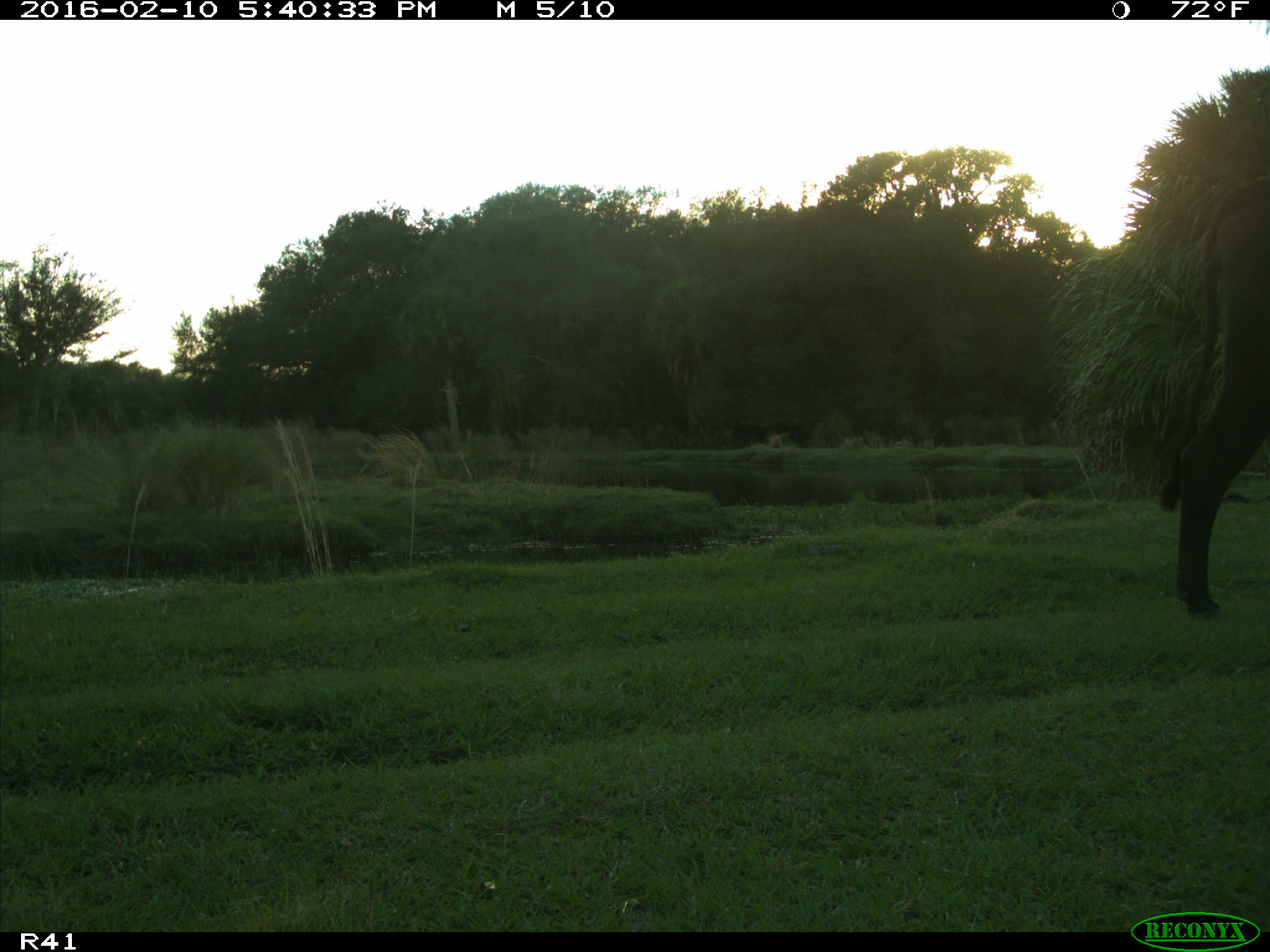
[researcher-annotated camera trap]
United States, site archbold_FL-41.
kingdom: Animalia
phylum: Chordata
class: Mammalia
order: Artiodactyla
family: Bovidae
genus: Bos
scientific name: Bos taurus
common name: domestic cow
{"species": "Bos taurus (domestic cow)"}